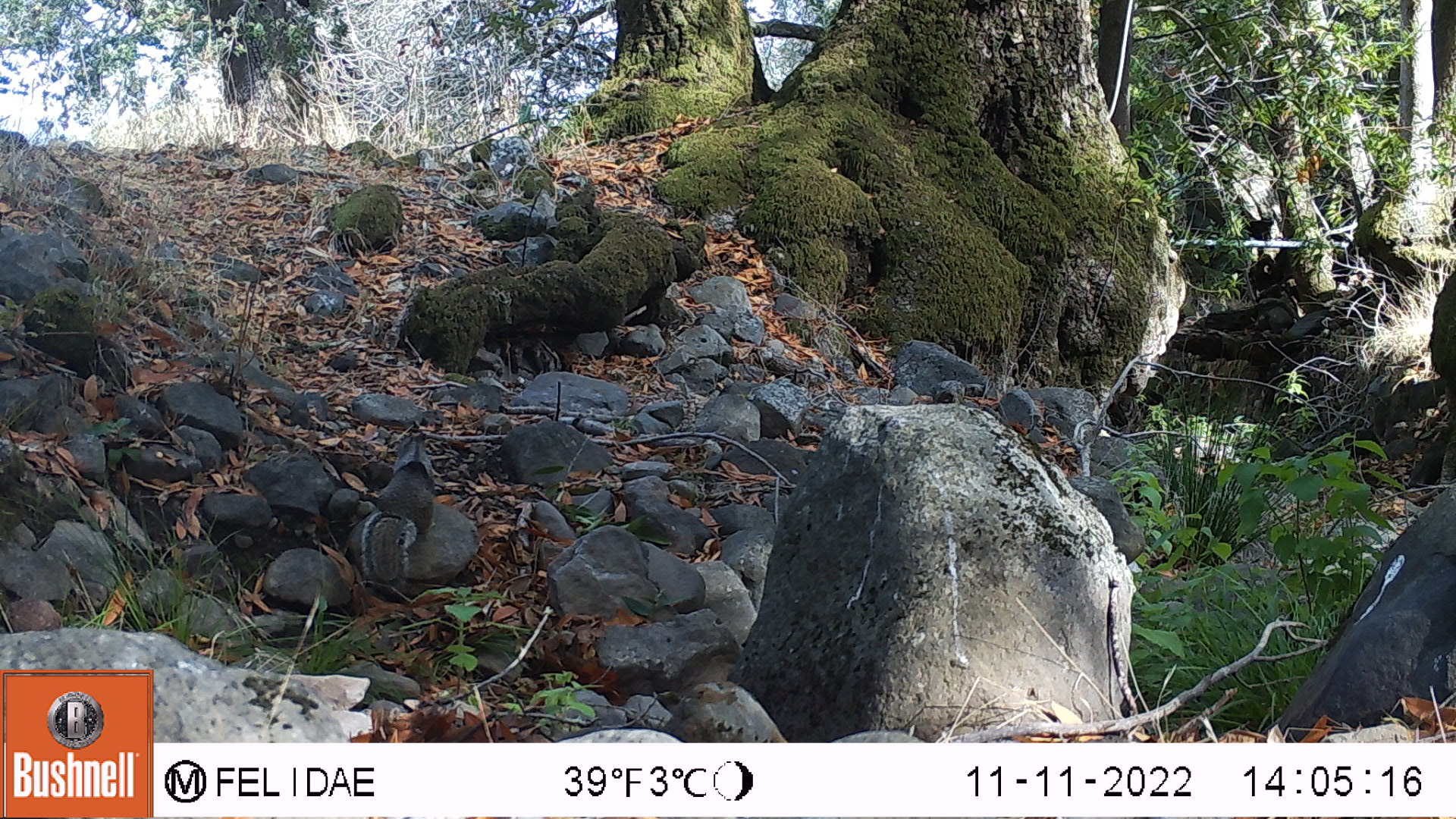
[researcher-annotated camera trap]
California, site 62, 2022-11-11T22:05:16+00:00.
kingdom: Animalia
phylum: Chordata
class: Mammalia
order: Rodentia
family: Sciuridae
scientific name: Sciuridae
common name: squirrel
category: unknown squirrel